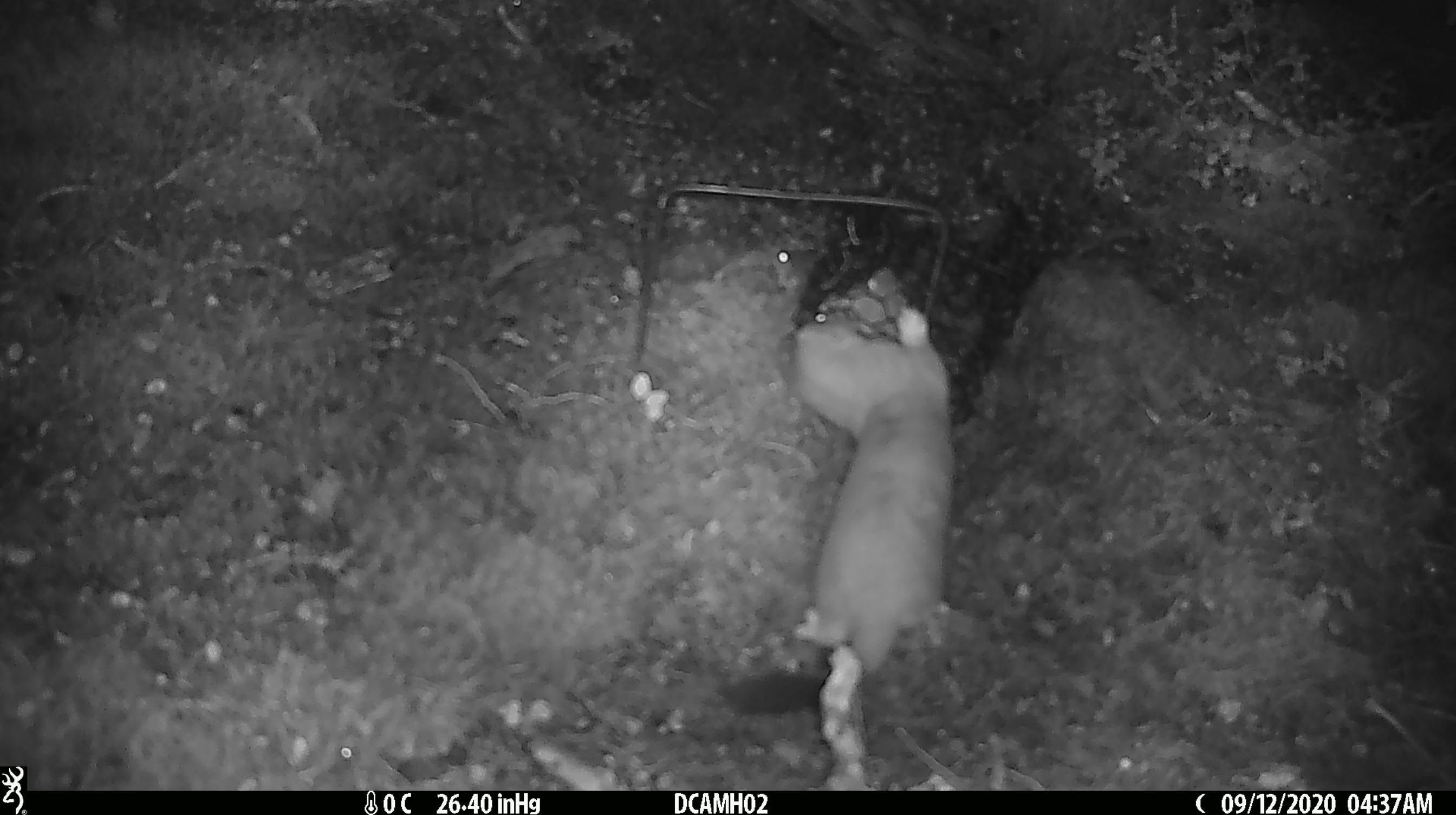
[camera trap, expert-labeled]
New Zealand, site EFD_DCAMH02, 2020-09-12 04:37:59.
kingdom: Animalia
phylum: Chordata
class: Mammalia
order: Carnivora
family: Mustelidae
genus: Mustela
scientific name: Mustela erminea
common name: stoat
Stoat (Mustela erminea).